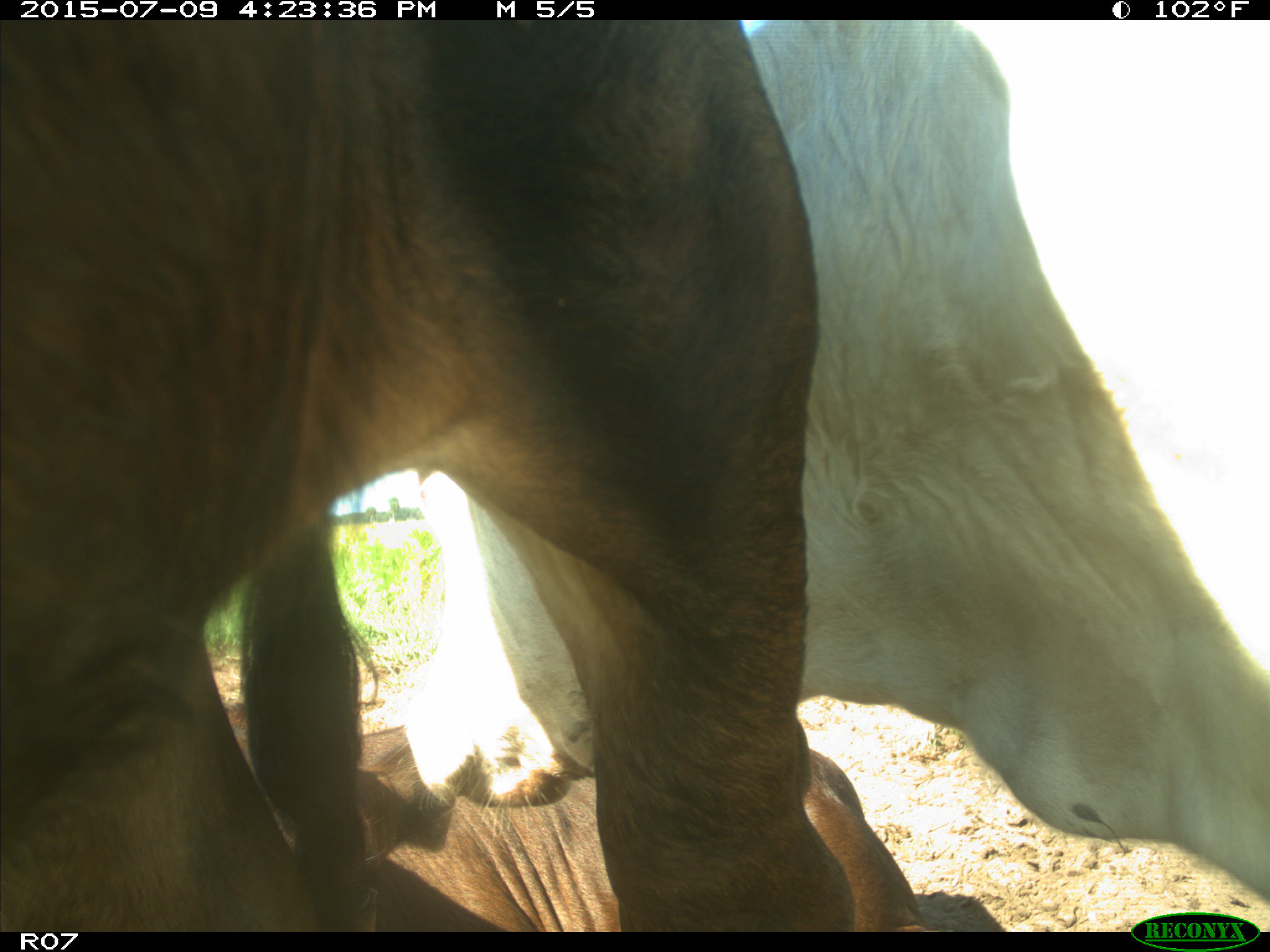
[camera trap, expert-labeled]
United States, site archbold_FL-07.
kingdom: Animalia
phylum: Chordata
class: Mammalia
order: Artiodactyla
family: Bovidae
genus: Bos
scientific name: Bos taurus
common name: domestic cow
Bos taurus (domestic cow).